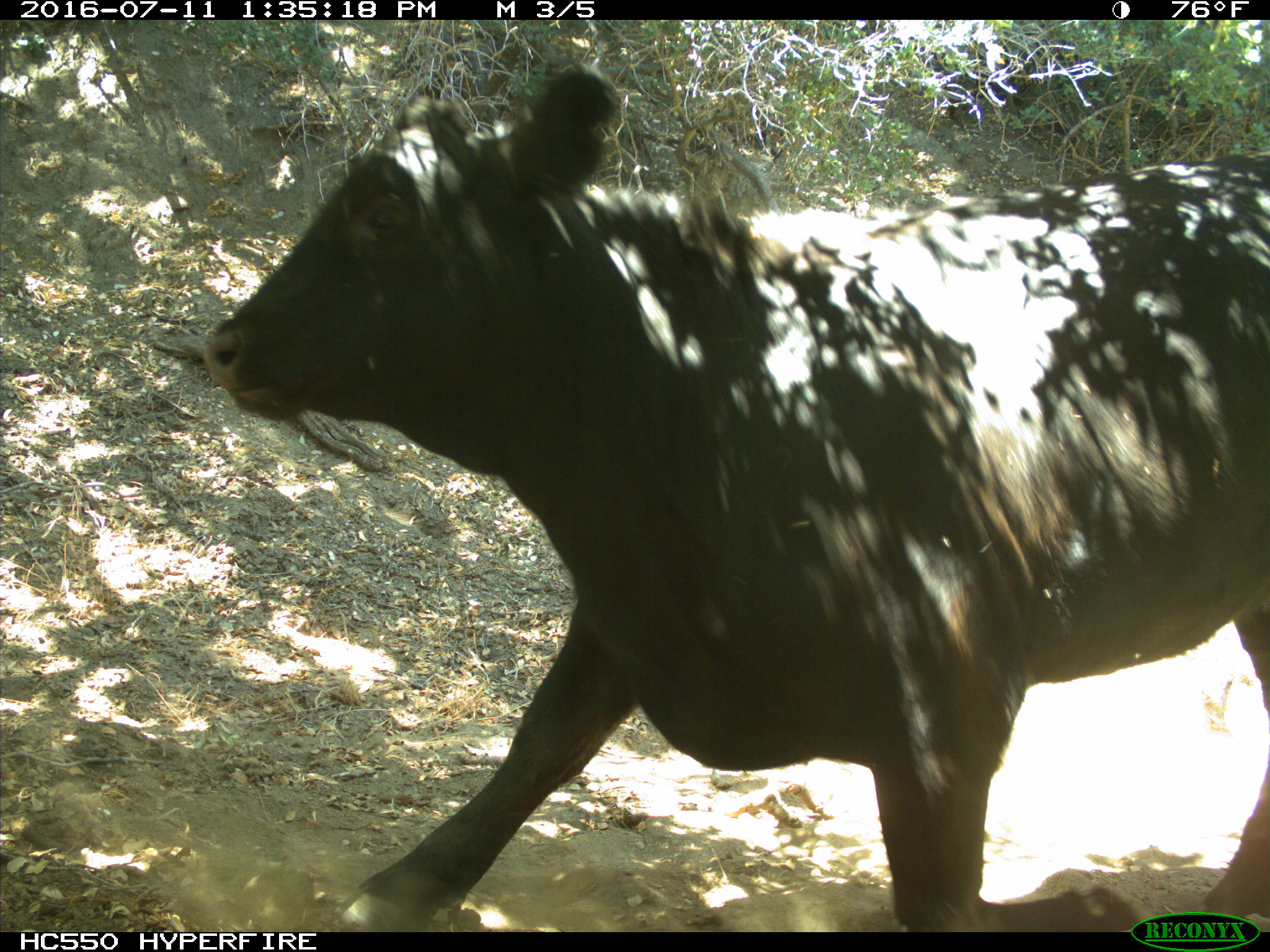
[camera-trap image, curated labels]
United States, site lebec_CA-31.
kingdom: Animalia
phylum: Chordata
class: Mammalia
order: Artiodactyla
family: Bovidae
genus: Bos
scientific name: Bos taurus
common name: domestic cow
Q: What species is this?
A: Bos taurus (domestic cow).